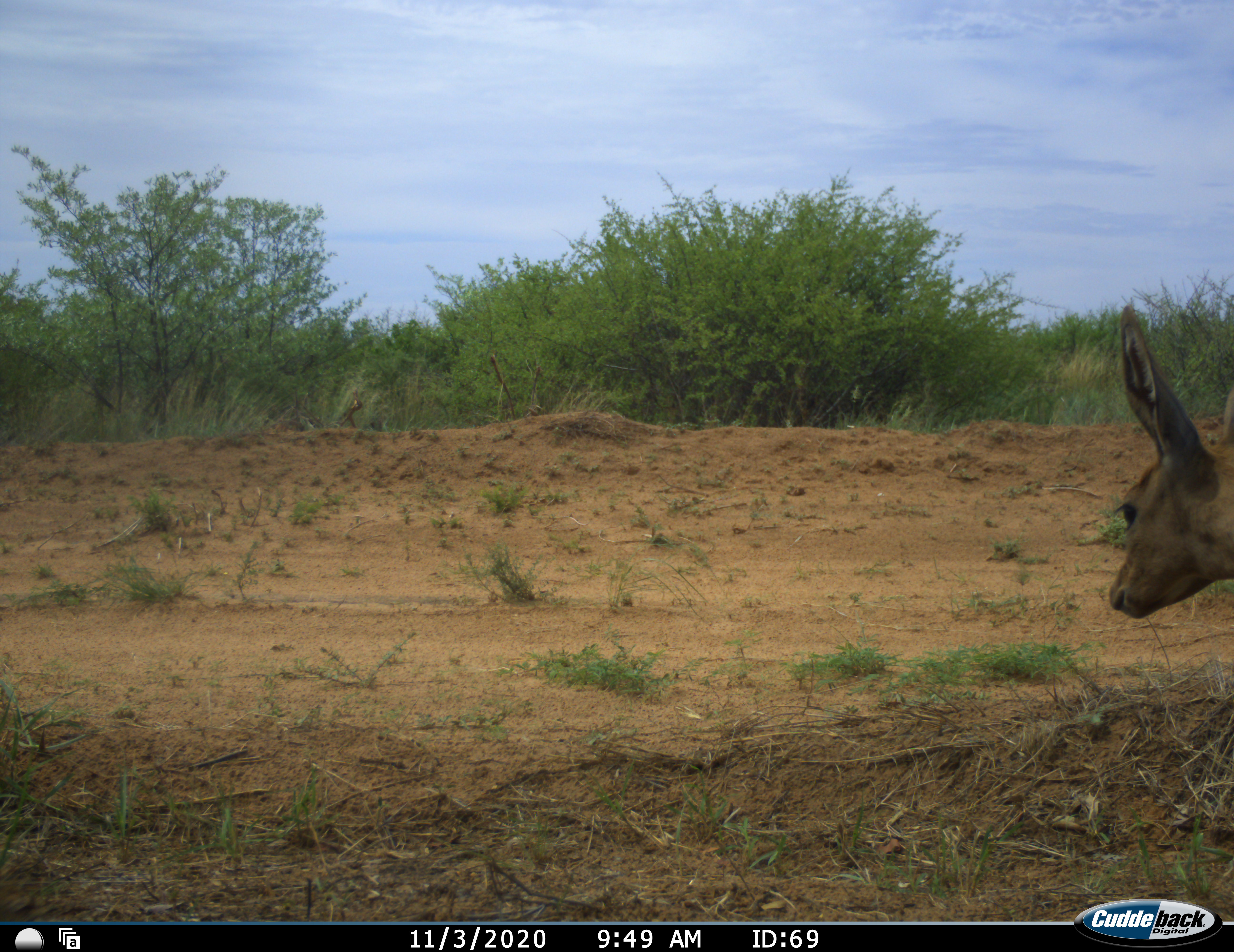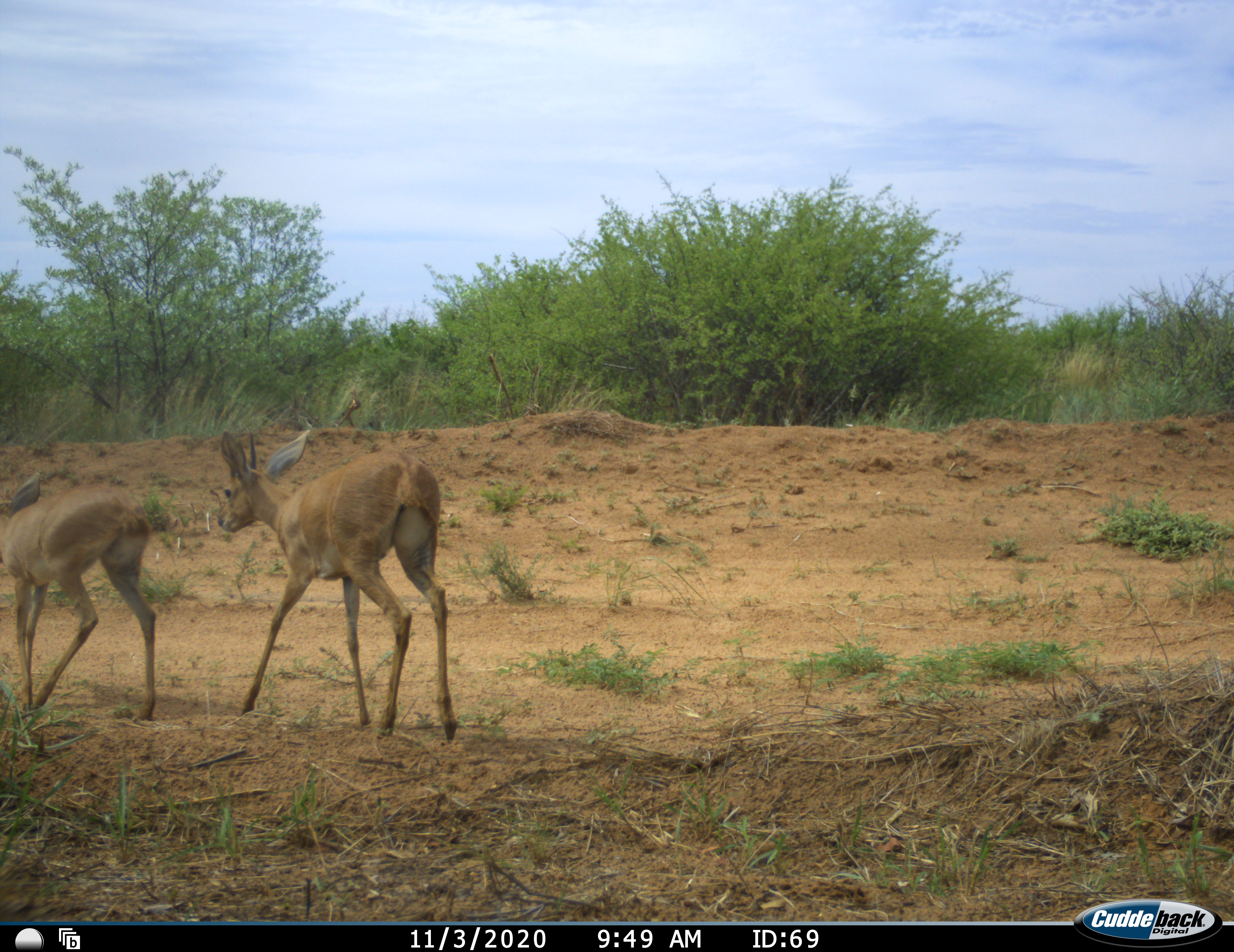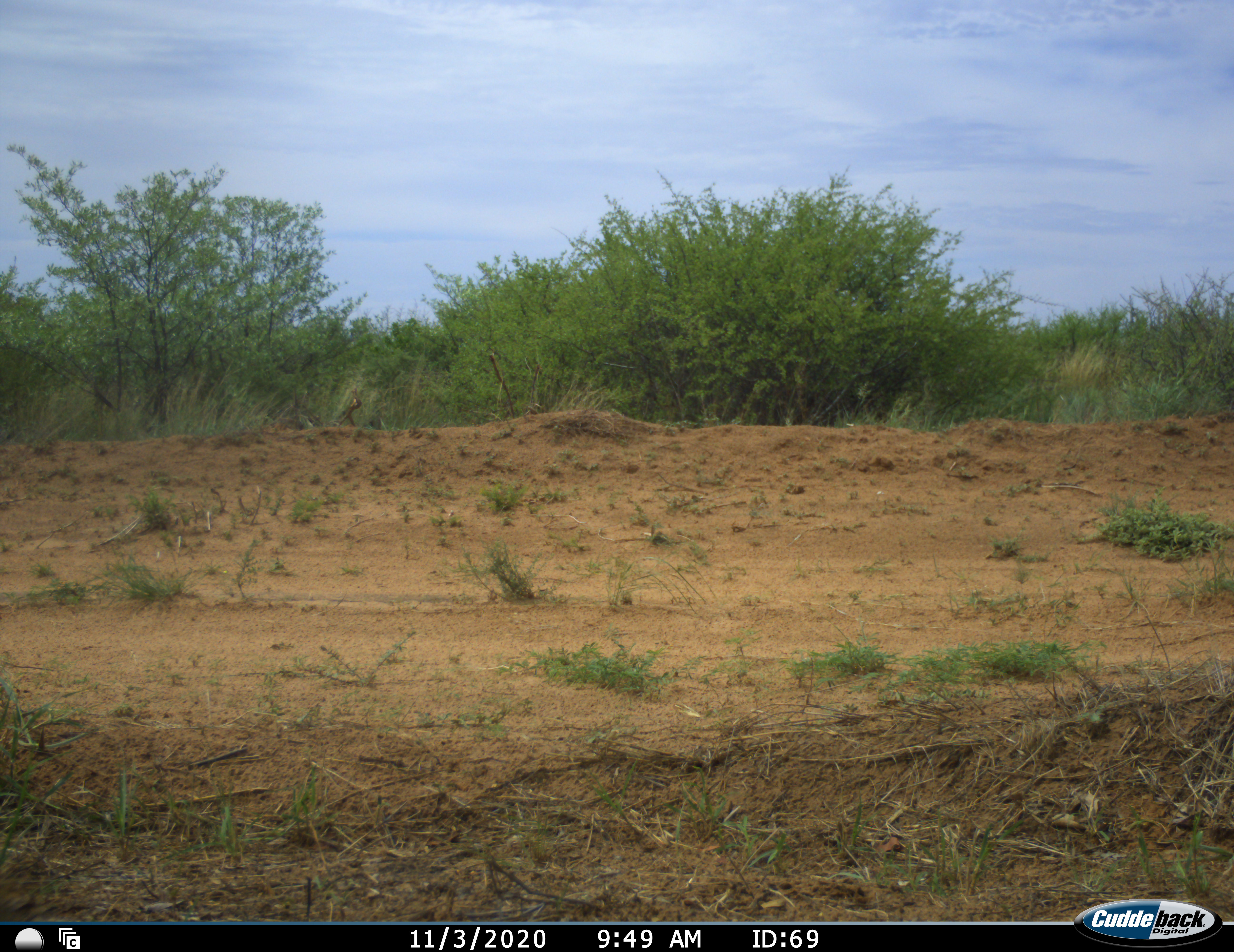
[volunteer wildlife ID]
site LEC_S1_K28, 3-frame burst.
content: unidentified animal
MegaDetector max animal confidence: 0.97